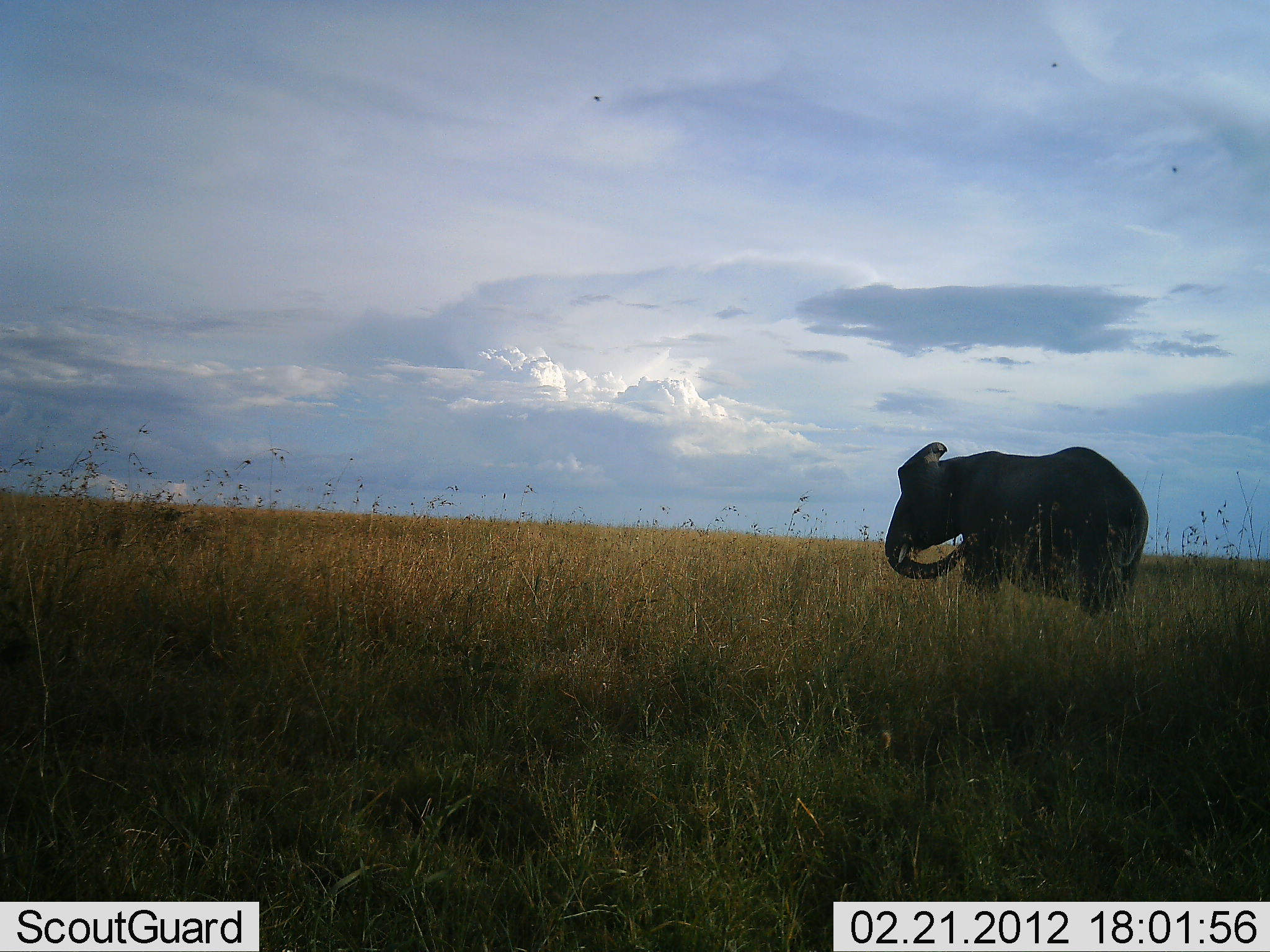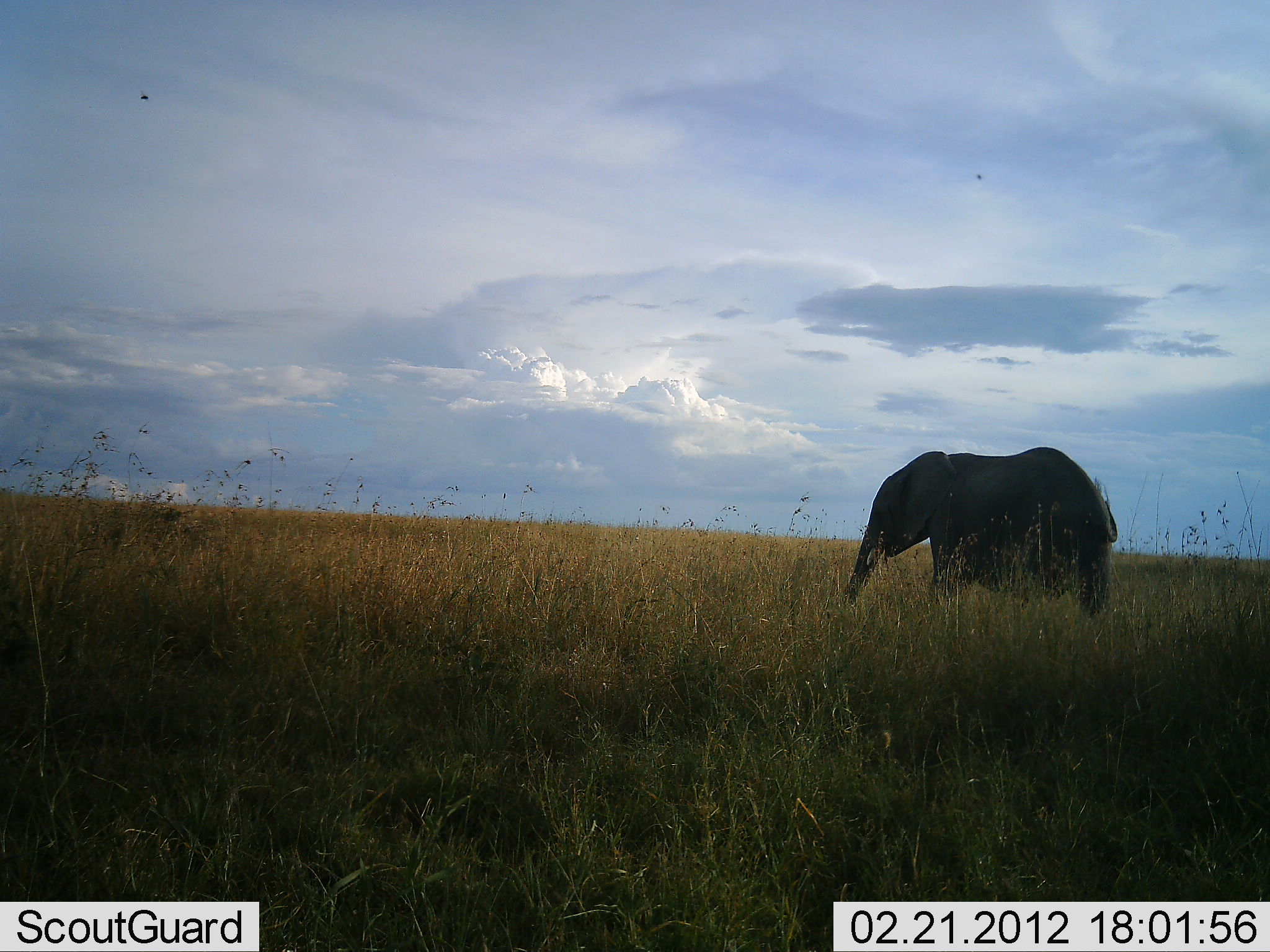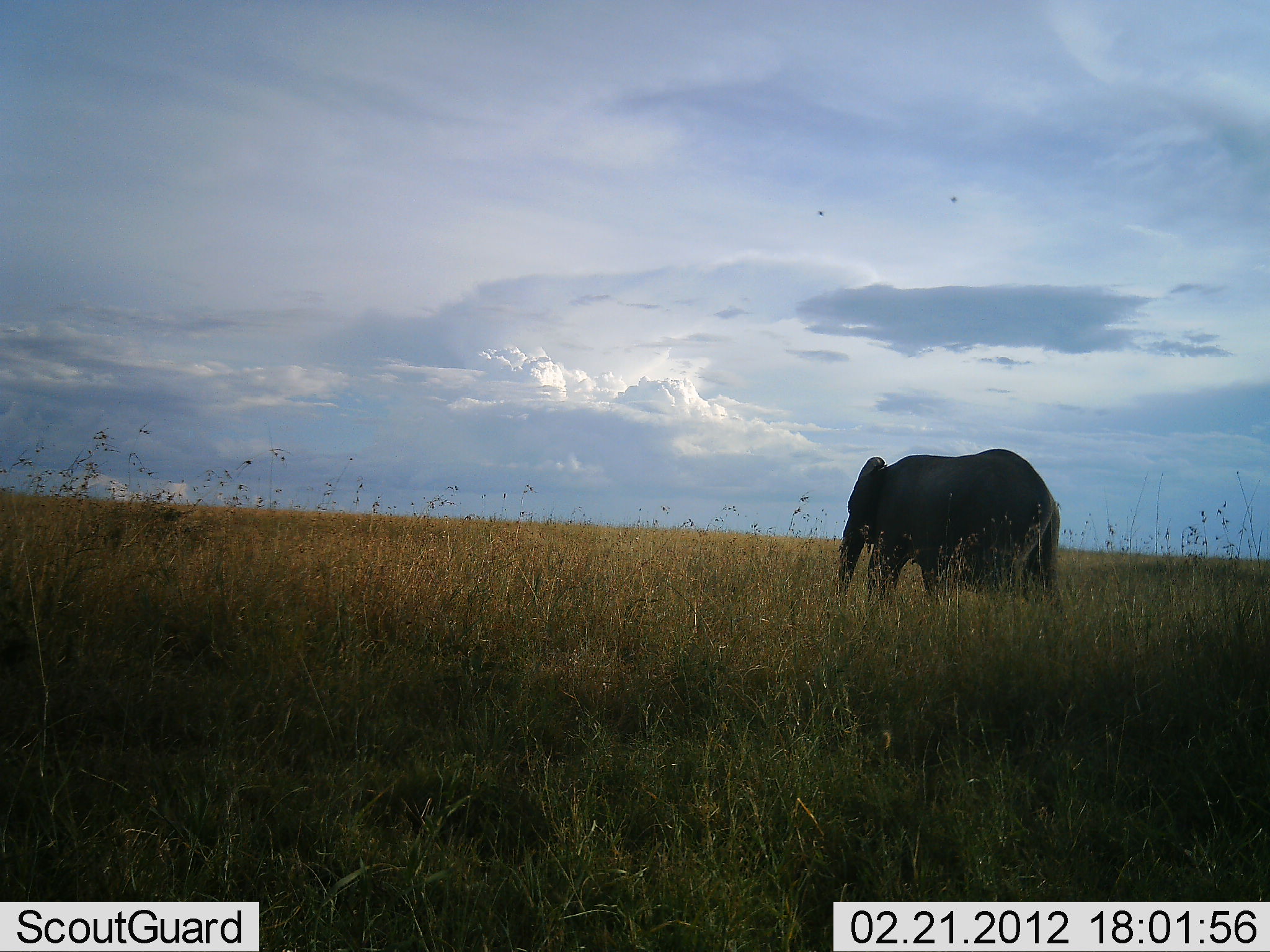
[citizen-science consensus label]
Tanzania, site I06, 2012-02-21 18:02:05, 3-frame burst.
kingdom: Animalia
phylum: Chordata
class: Mammalia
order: Proboscidea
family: Elephantidae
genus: Loxodonta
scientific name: Loxodonta africana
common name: african bush elephant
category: elephant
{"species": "elephant (african bush elephant) (Loxodonta africana)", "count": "1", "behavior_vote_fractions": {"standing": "17%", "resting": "0%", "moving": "43%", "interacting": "0%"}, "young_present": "4%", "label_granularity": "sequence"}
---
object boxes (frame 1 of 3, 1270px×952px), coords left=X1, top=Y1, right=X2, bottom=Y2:
animal: left=881, top=439, right=1150, bottom=621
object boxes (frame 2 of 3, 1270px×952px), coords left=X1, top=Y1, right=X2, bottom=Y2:
animal: left=841, top=445, right=1120, bottom=624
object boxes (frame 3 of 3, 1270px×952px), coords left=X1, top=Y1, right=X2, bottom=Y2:
animal: left=829, top=447, right=1065, bottom=622